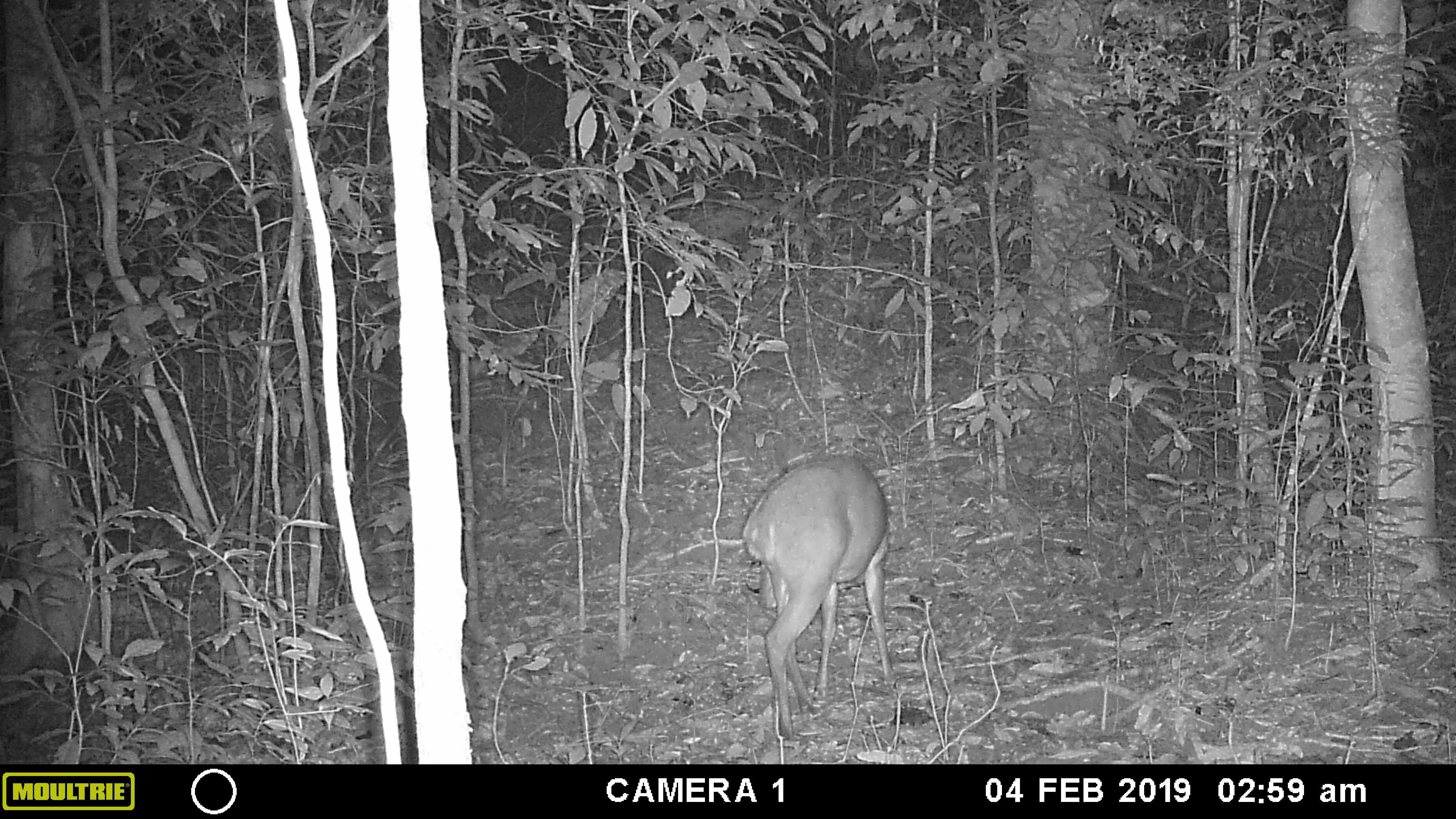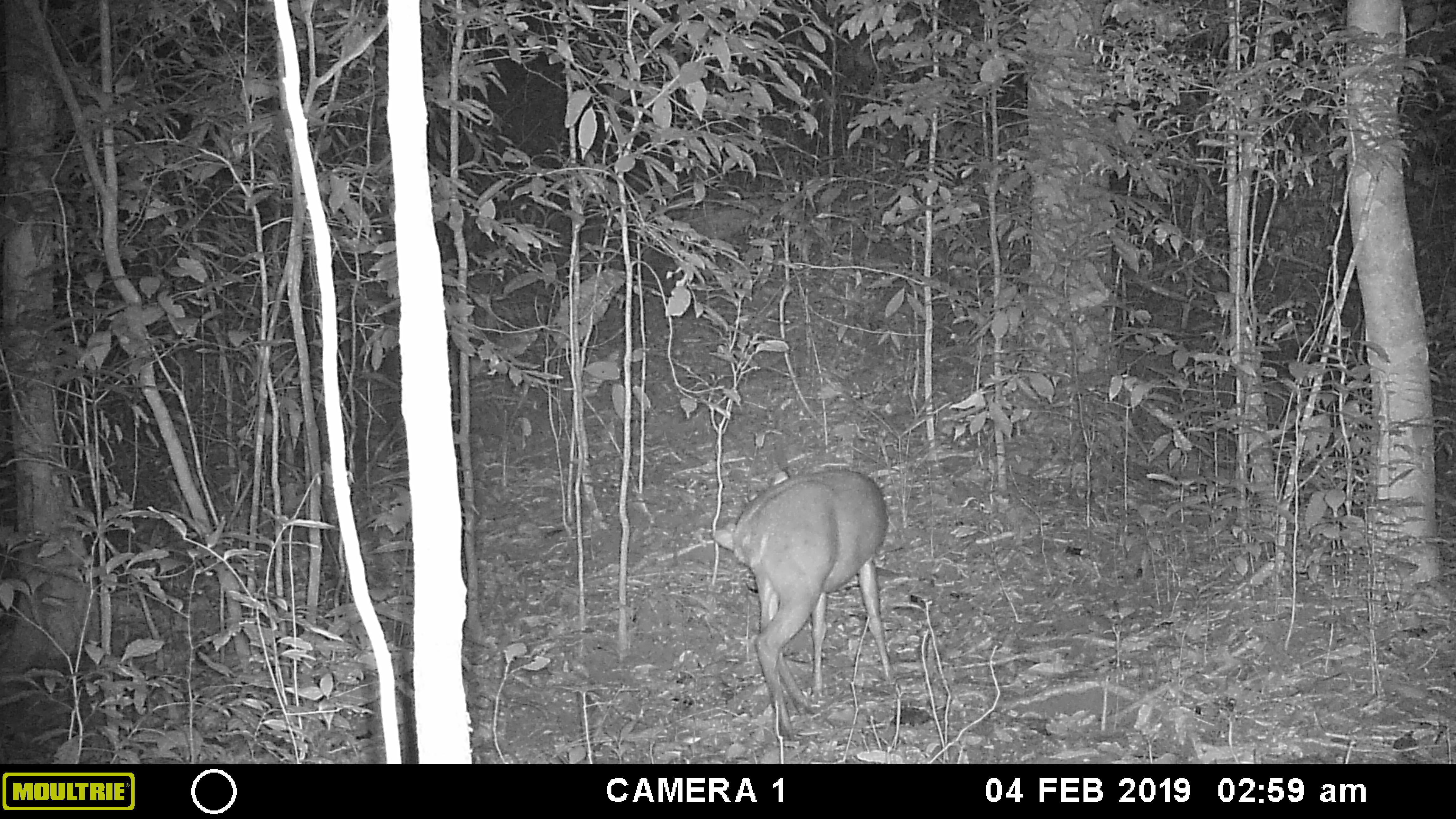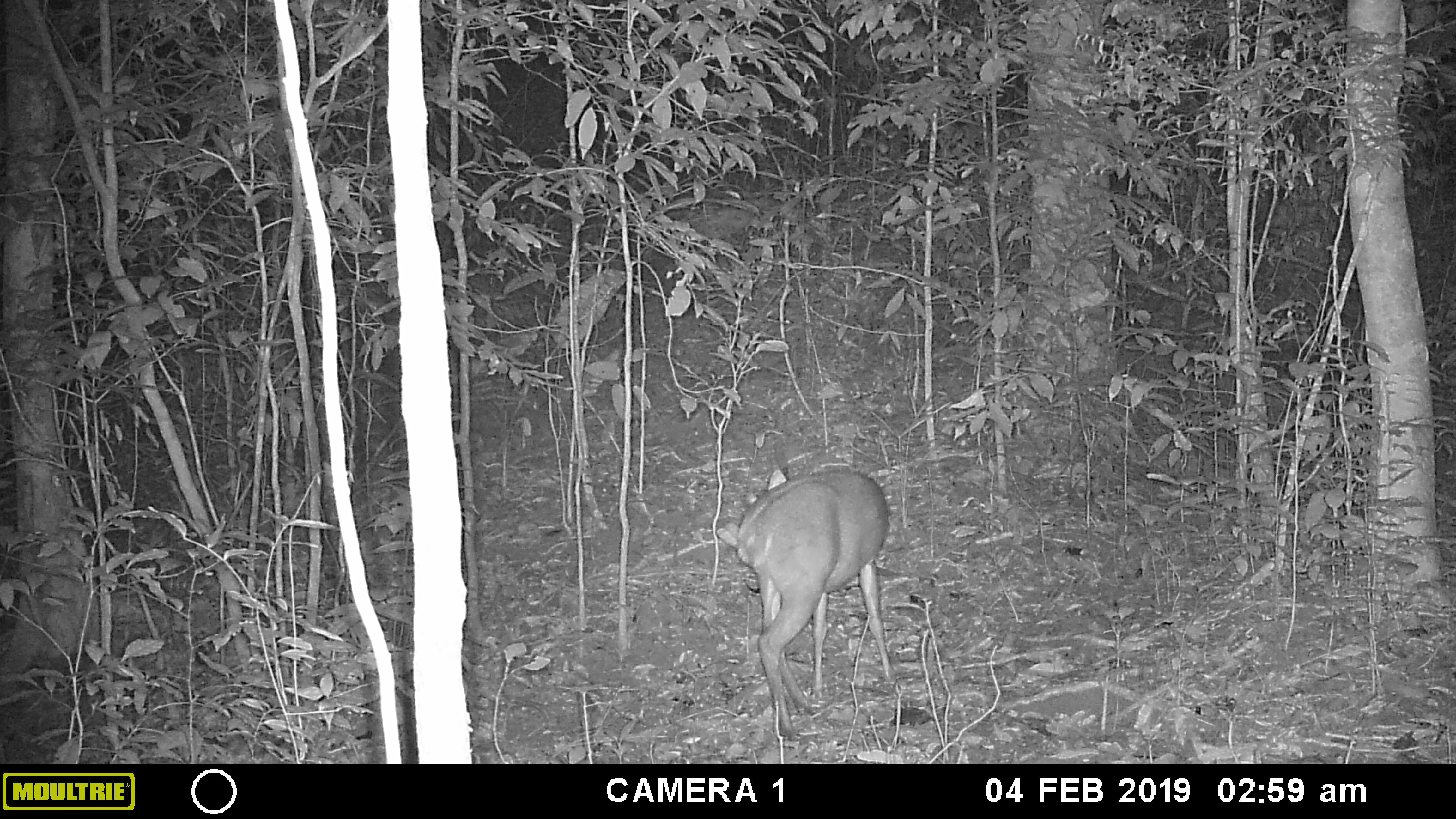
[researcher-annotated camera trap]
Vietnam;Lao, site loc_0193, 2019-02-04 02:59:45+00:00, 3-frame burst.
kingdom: Animalia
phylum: Chordata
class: Mammalia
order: Artiodactyla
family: Cervidae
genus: Muntiacus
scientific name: Muntiacus vuquangensis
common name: large-antlered muntjac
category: large antlered muntjac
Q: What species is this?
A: Large antlered muntjac (large-antlered muntjac) (Muntiacus vuquangensis).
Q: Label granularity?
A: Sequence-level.